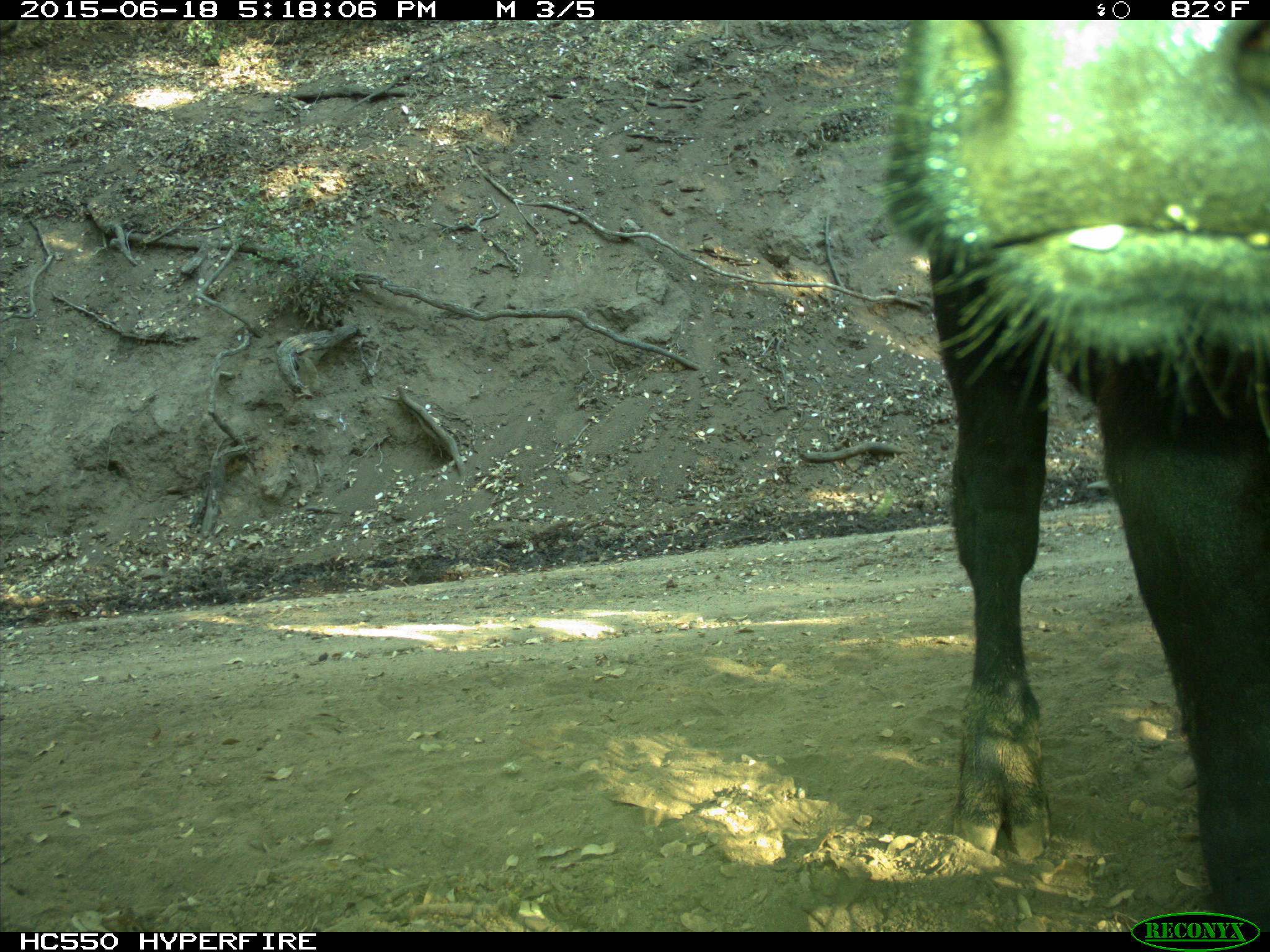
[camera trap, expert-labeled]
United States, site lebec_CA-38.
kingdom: Animalia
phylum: Chordata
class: Mammalia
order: Artiodactyla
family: Bovidae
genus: Bos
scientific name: Bos taurus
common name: domestic cow